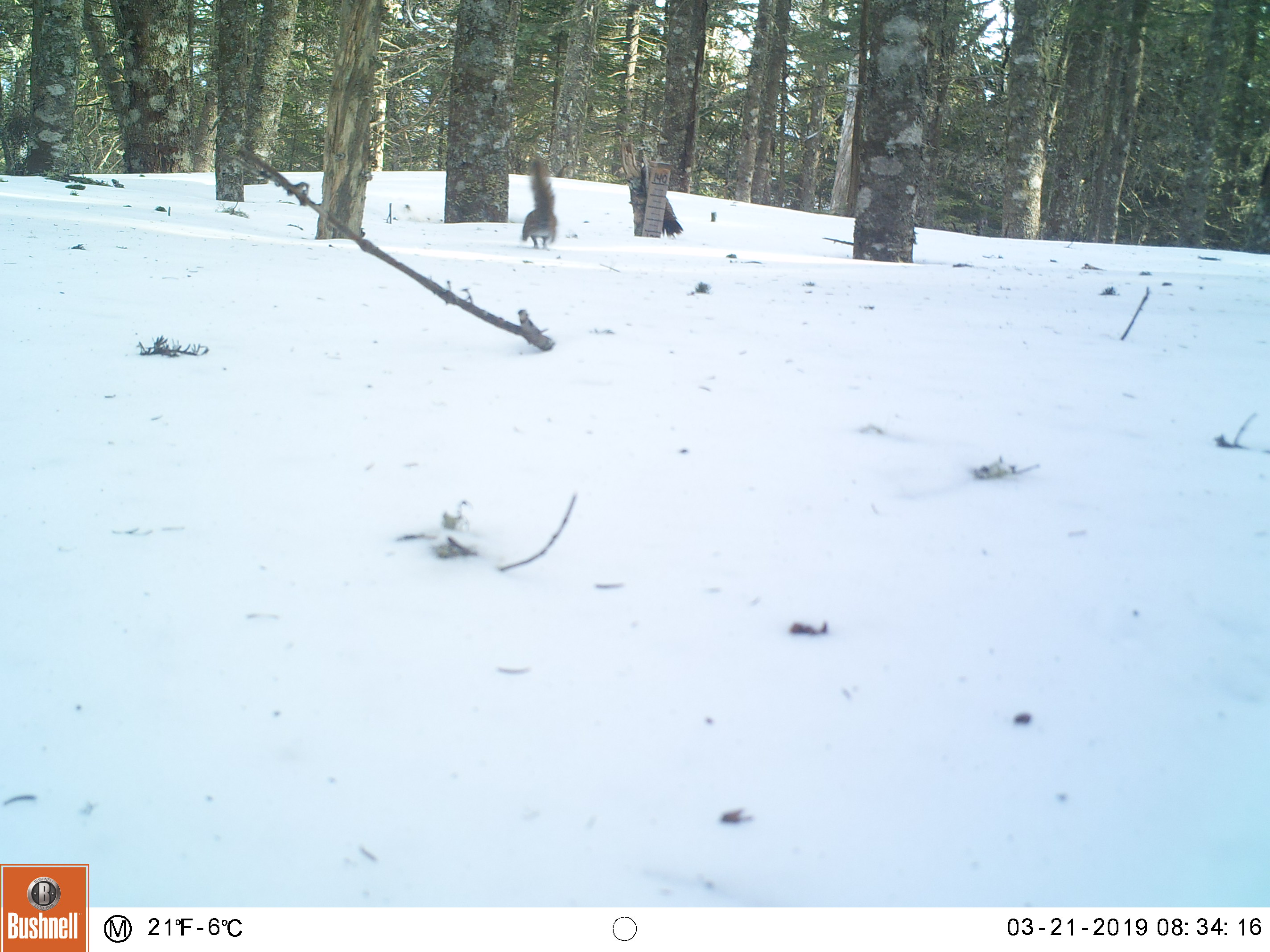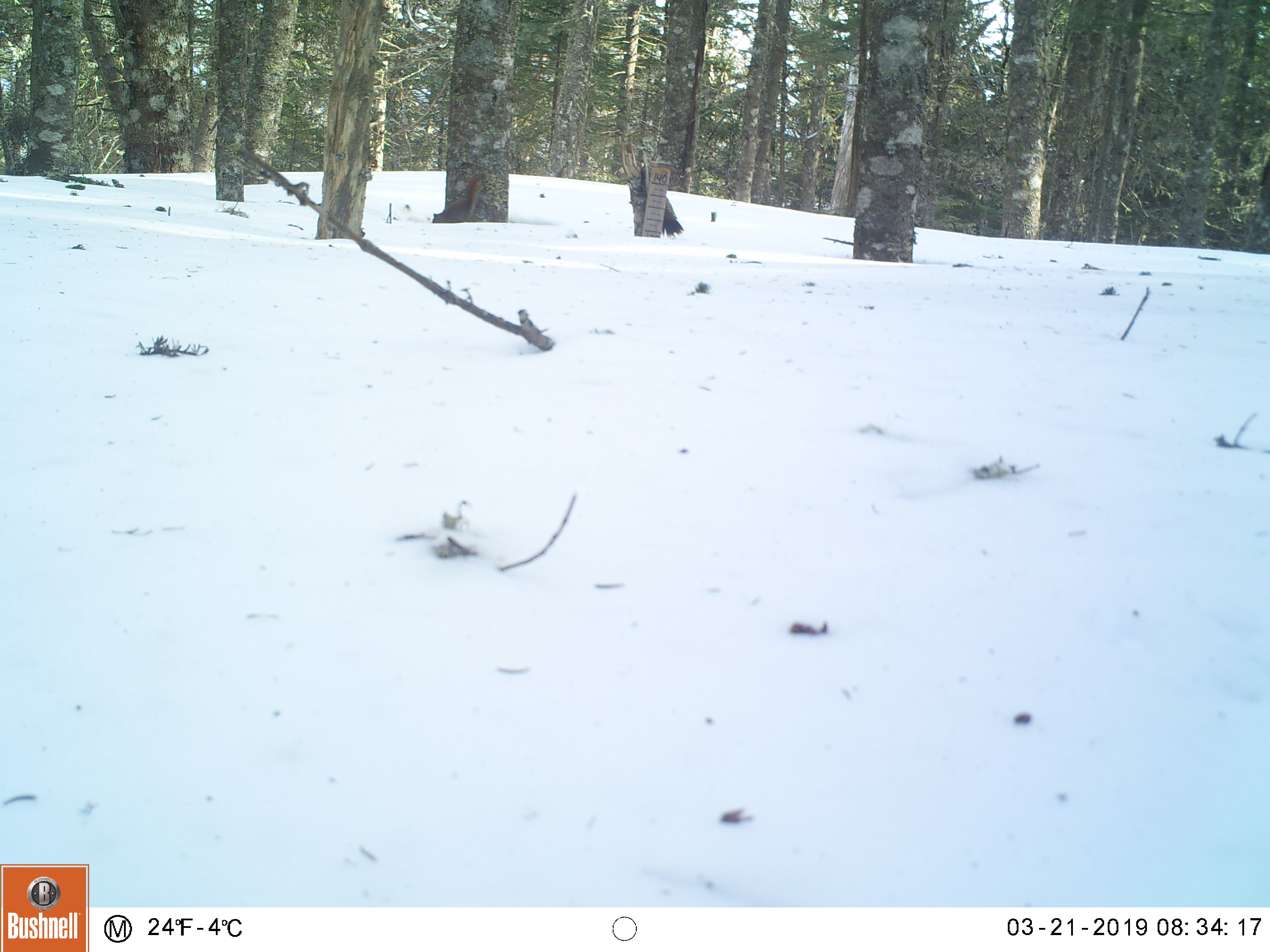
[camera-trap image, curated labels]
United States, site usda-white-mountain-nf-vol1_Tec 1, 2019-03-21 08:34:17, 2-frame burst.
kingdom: Animalia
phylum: Chordata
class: Mammalia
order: Rodentia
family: Sciuridae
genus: Tamiasciurus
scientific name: Tamiasciurus hudsonicus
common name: red squirrel